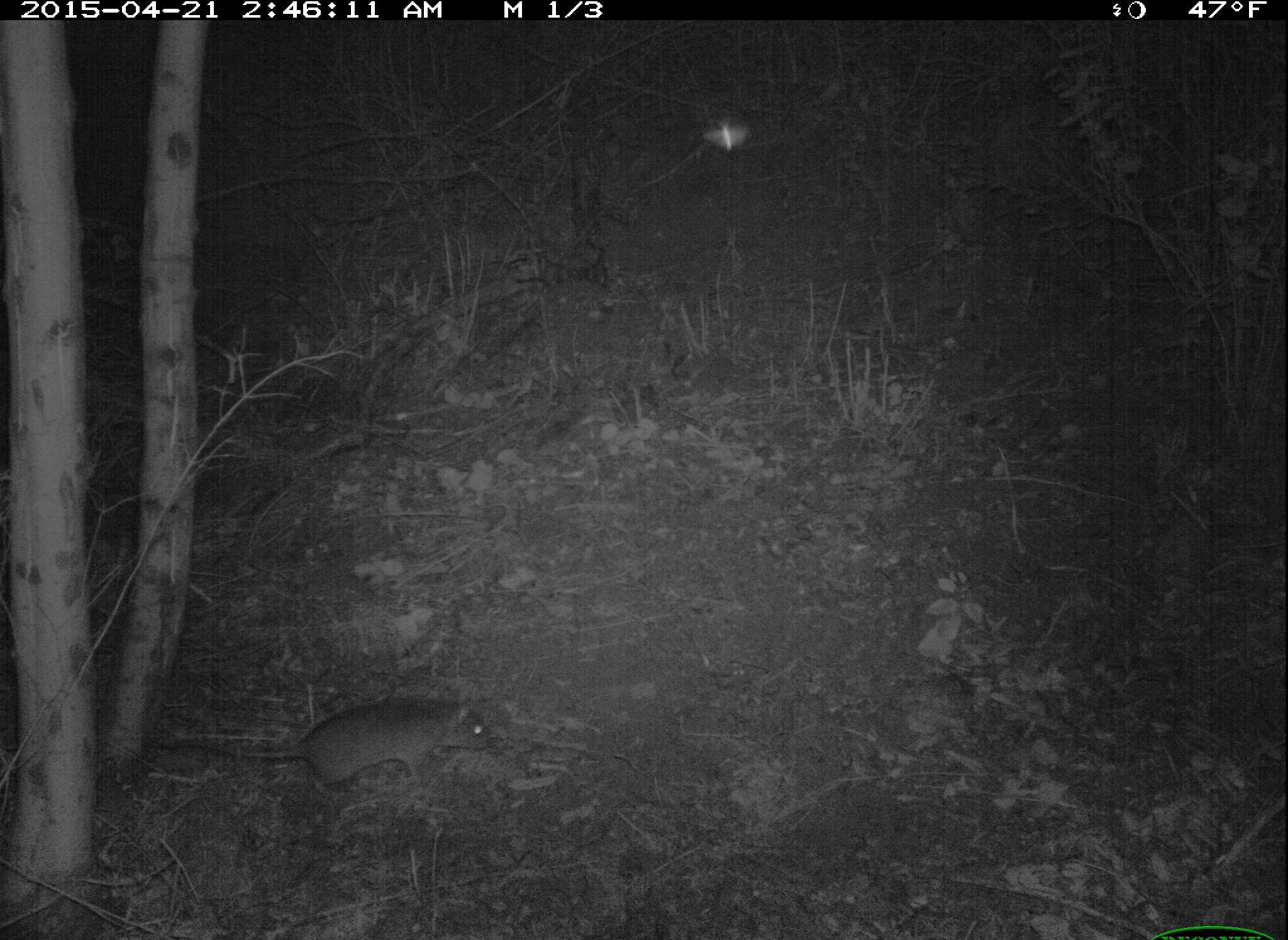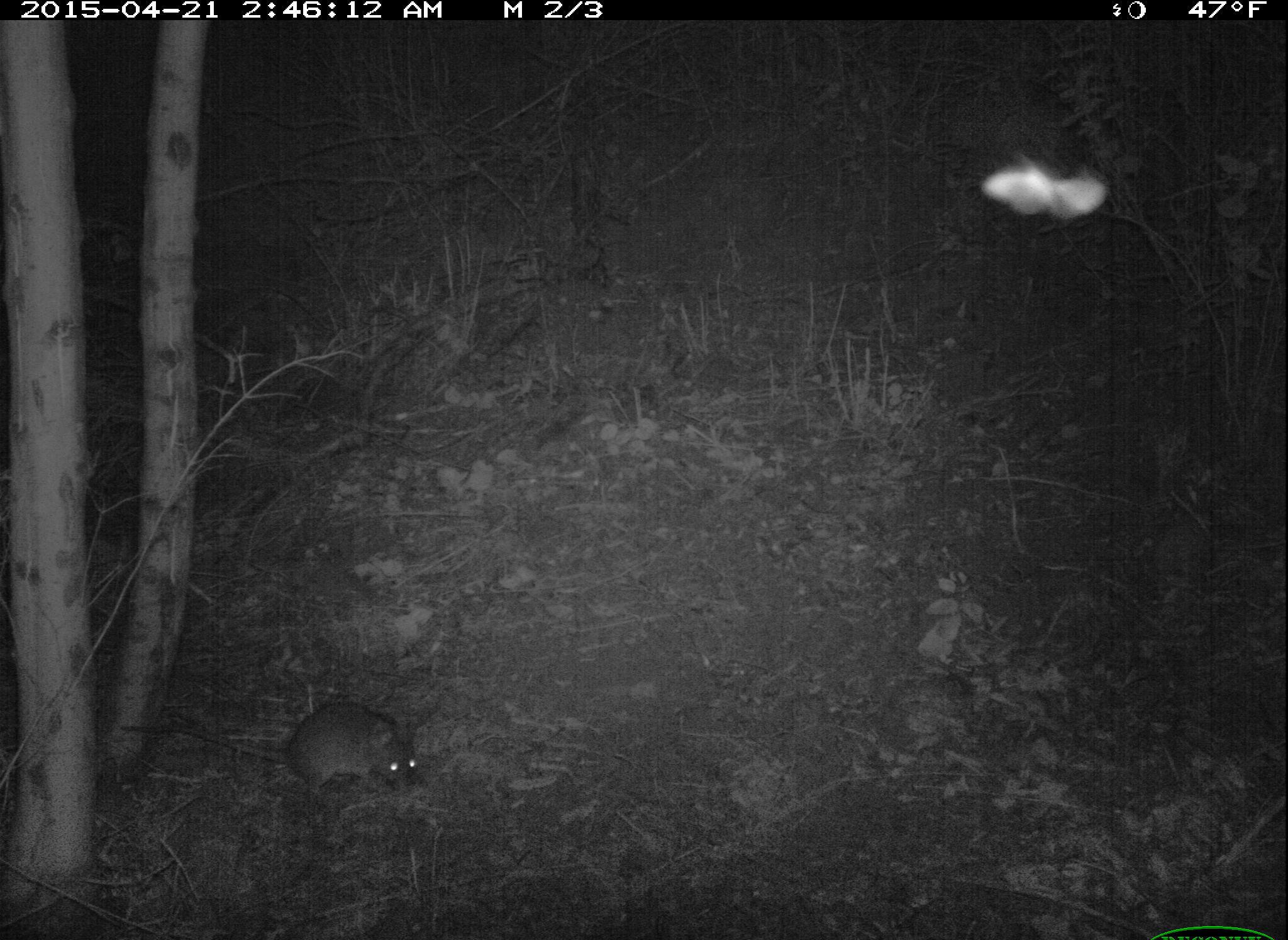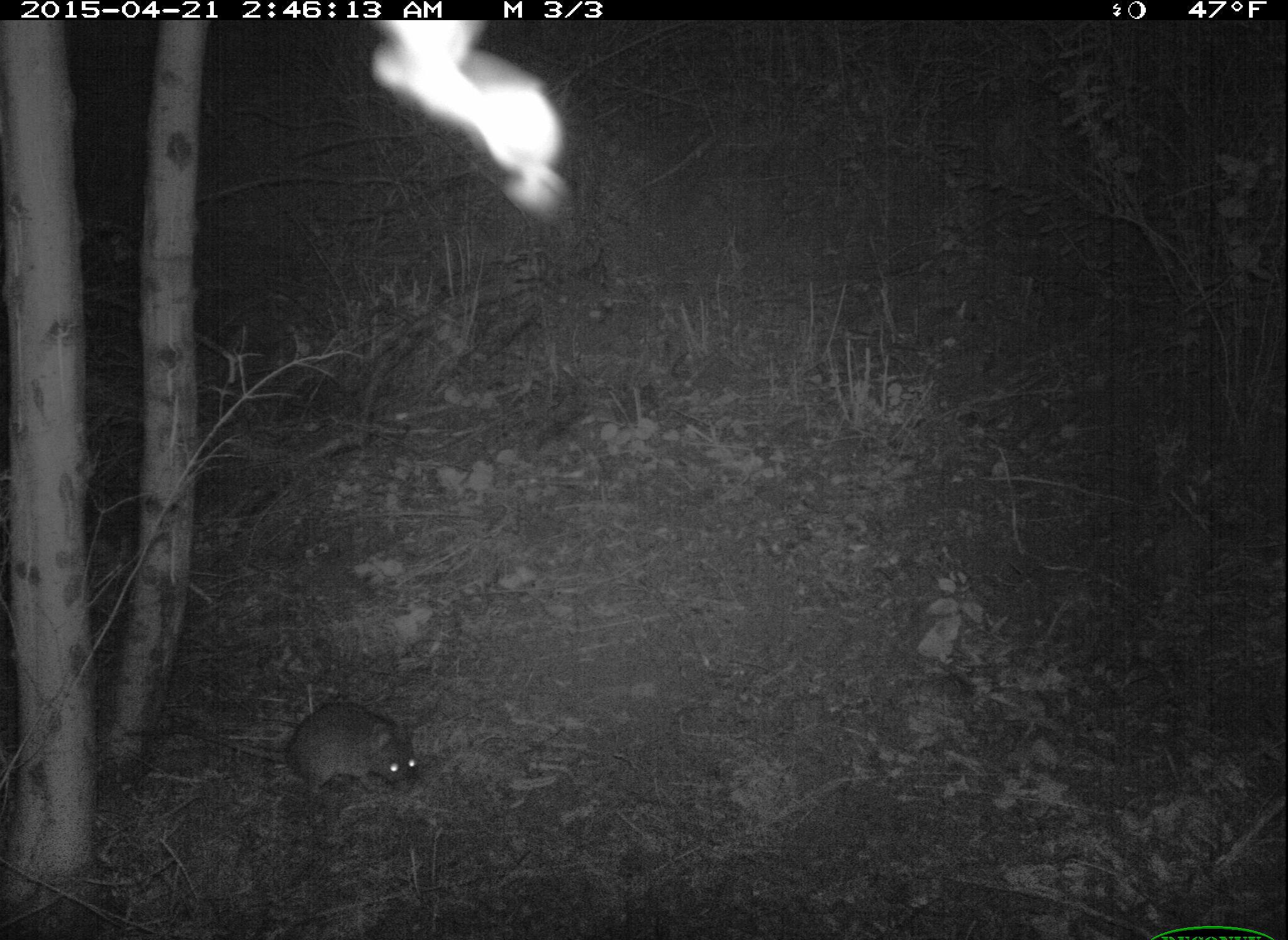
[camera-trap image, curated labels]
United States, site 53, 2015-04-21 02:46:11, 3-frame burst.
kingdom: Animalia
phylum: Chordata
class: Mammalia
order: Rodentia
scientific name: Rodentia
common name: rodent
Rodent (Rodentia).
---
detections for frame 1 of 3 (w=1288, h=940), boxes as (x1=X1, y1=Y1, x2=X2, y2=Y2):
rodent: (x1=160, y1=698, x2=492, y2=802); (x1=702, y1=116, x2=748, y2=153)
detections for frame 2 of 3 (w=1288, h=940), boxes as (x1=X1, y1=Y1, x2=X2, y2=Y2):
rodent: (x1=119, y1=700, x2=416, y2=807); (x1=980, y1=152, x2=1113, y2=223)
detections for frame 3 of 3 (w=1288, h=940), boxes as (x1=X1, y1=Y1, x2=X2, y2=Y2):
rodent: (x1=362, y1=10, x2=571, y2=218); (x1=122, y1=700, x2=419, y2=798)